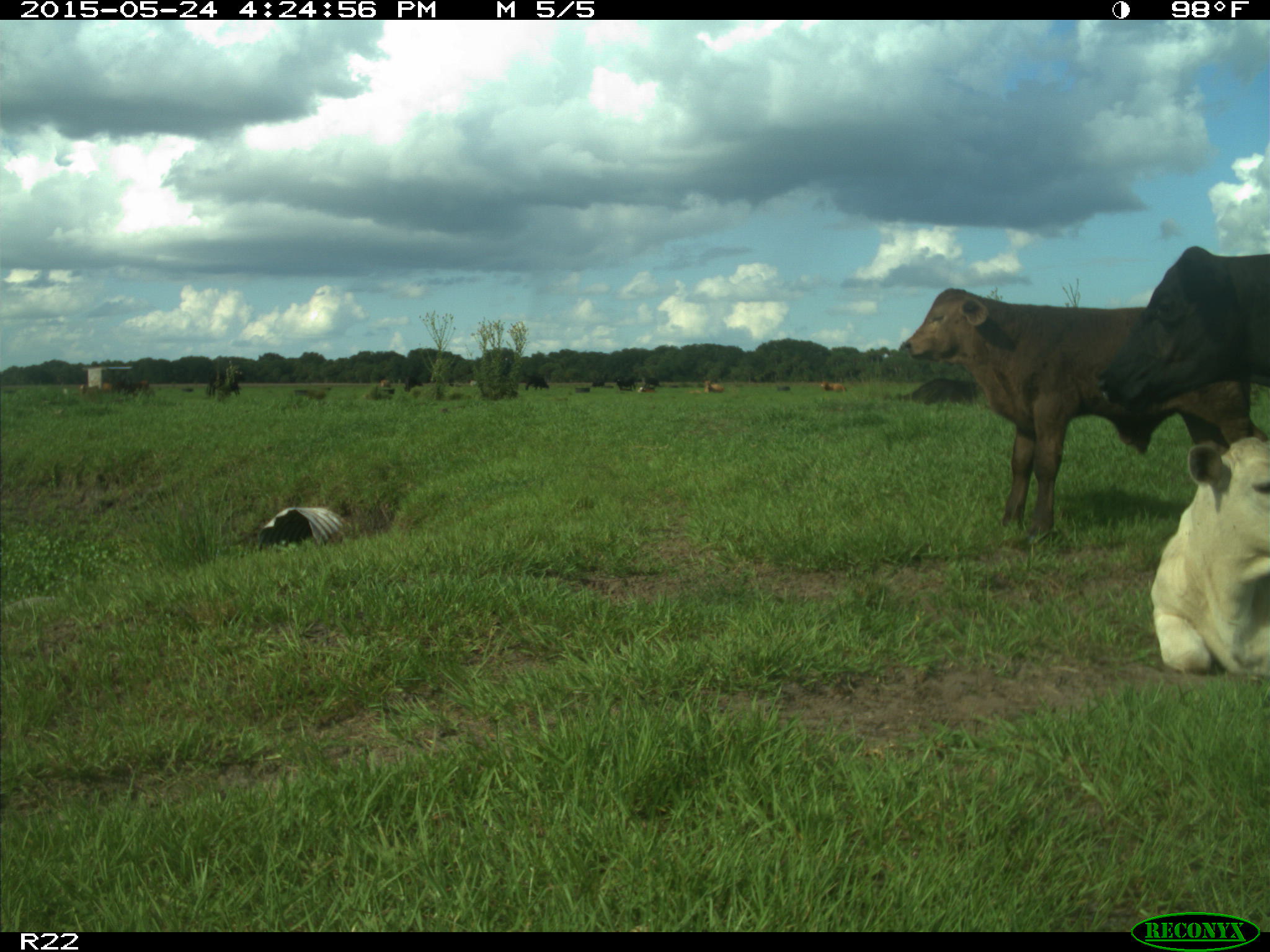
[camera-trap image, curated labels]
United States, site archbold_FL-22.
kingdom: Animalia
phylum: Chordata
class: Mammalia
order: Artiodactyla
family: Bovidae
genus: Bos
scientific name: Bos taurus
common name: domestic cow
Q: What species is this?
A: Bos taurus (domestic cow).